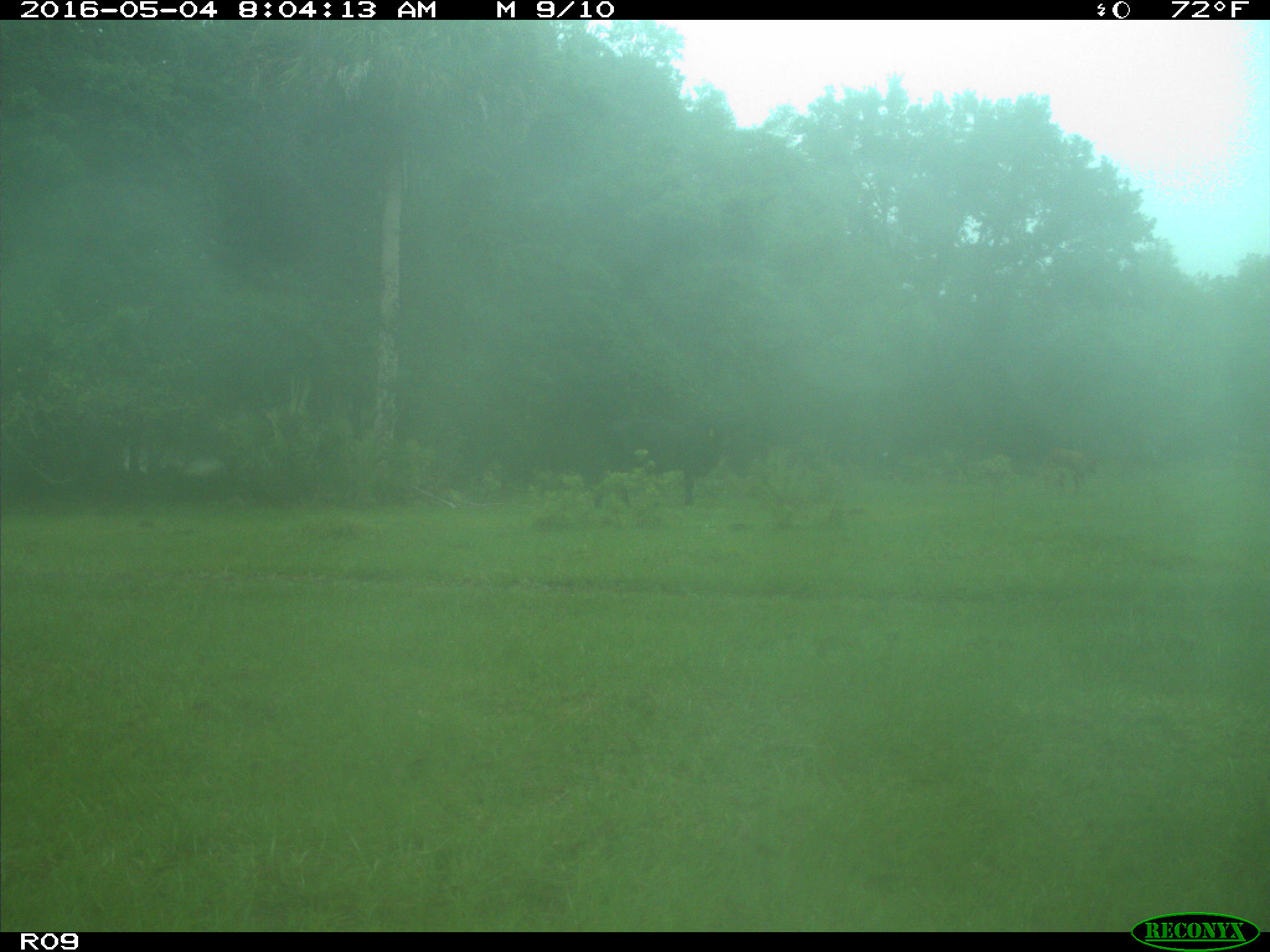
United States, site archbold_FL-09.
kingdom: Animalia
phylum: Chordata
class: Mammalia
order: Artiodactyla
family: Bovidae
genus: Bos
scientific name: Bos taurus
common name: domestic cow